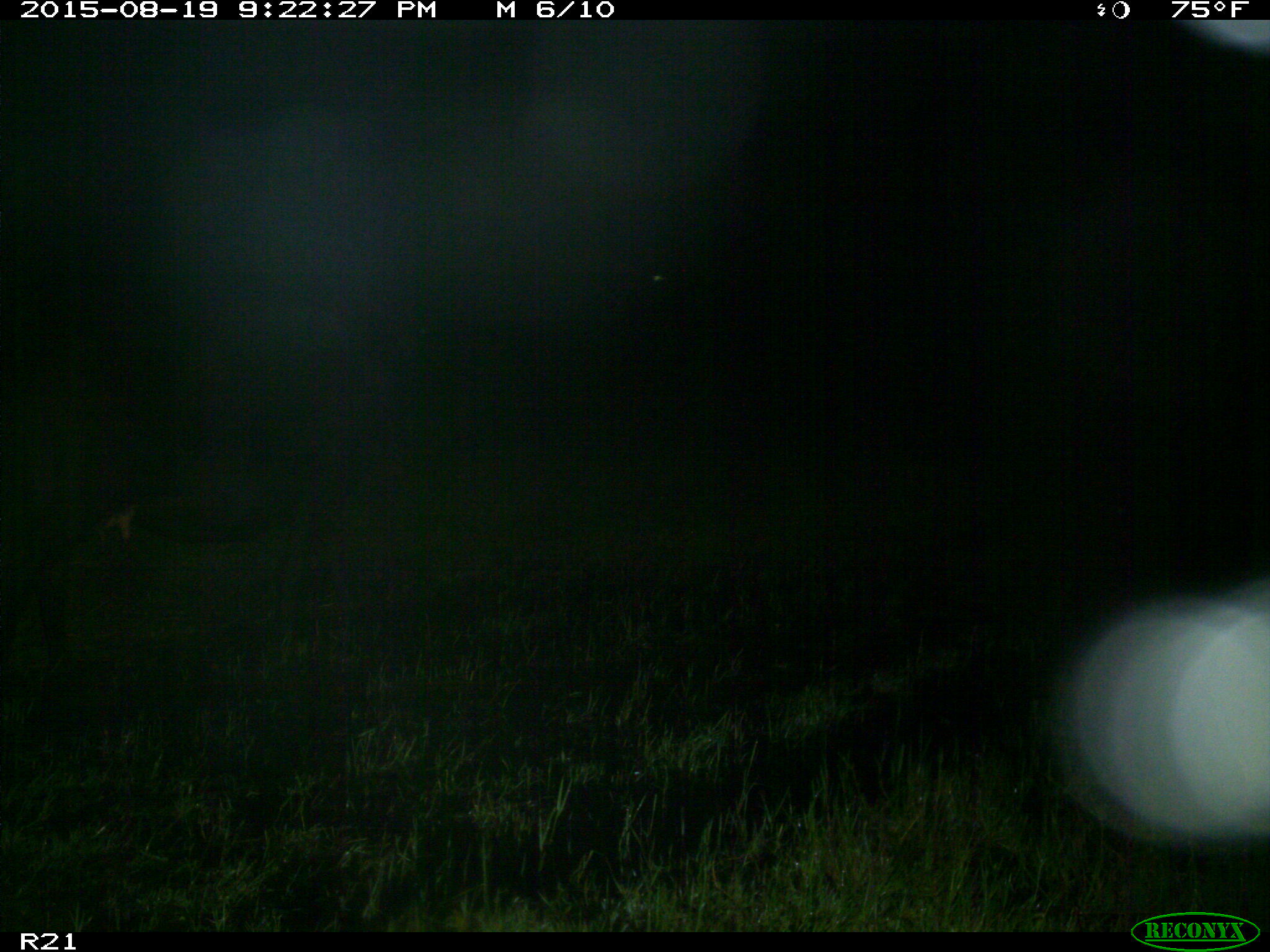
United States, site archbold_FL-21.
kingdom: Animalia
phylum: Chordata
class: Mammalia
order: Artiodactyla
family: Bovidae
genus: Bos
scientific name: Bos taurus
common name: domestic cow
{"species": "Bos taurus (domestic cow)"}